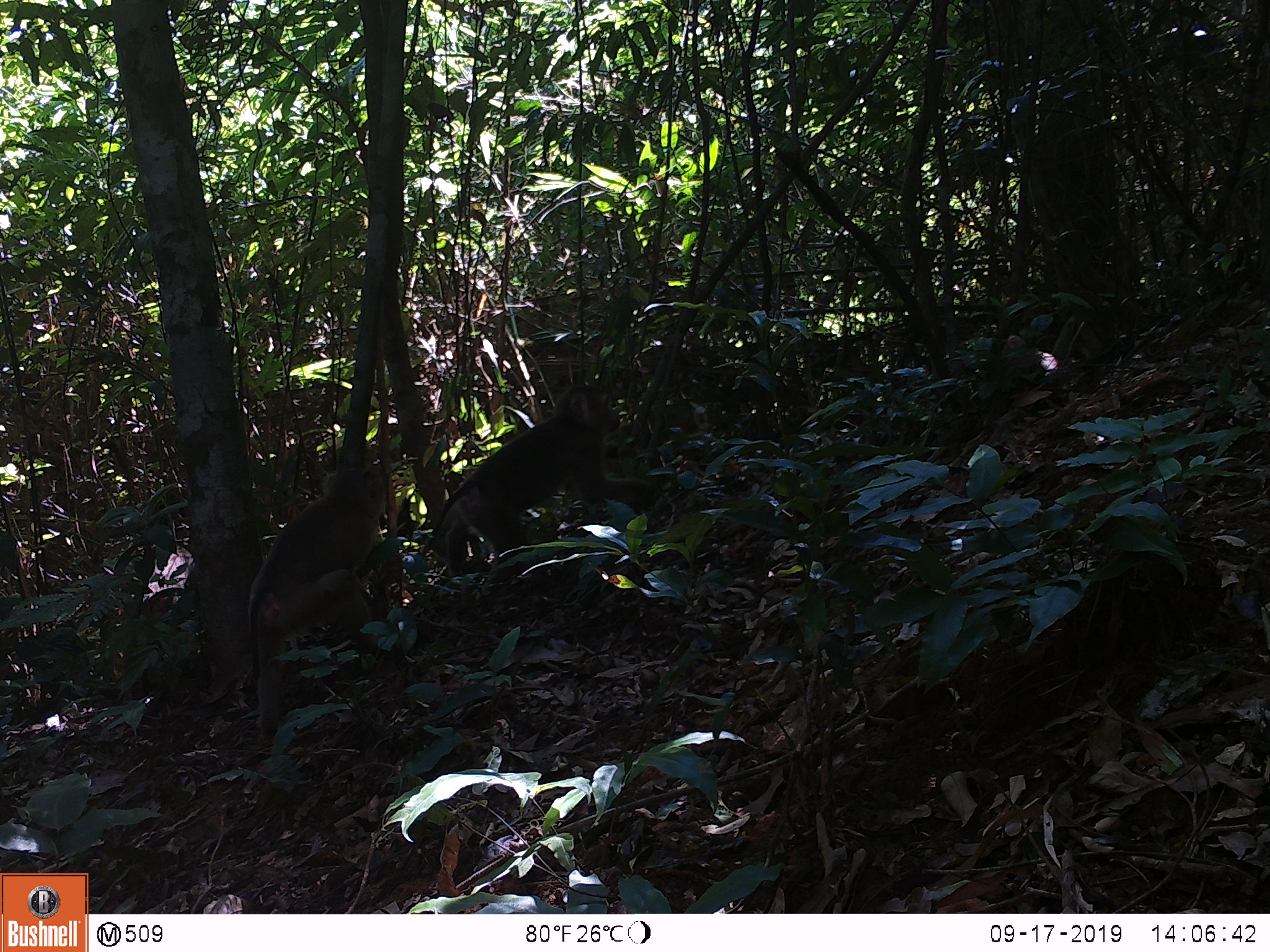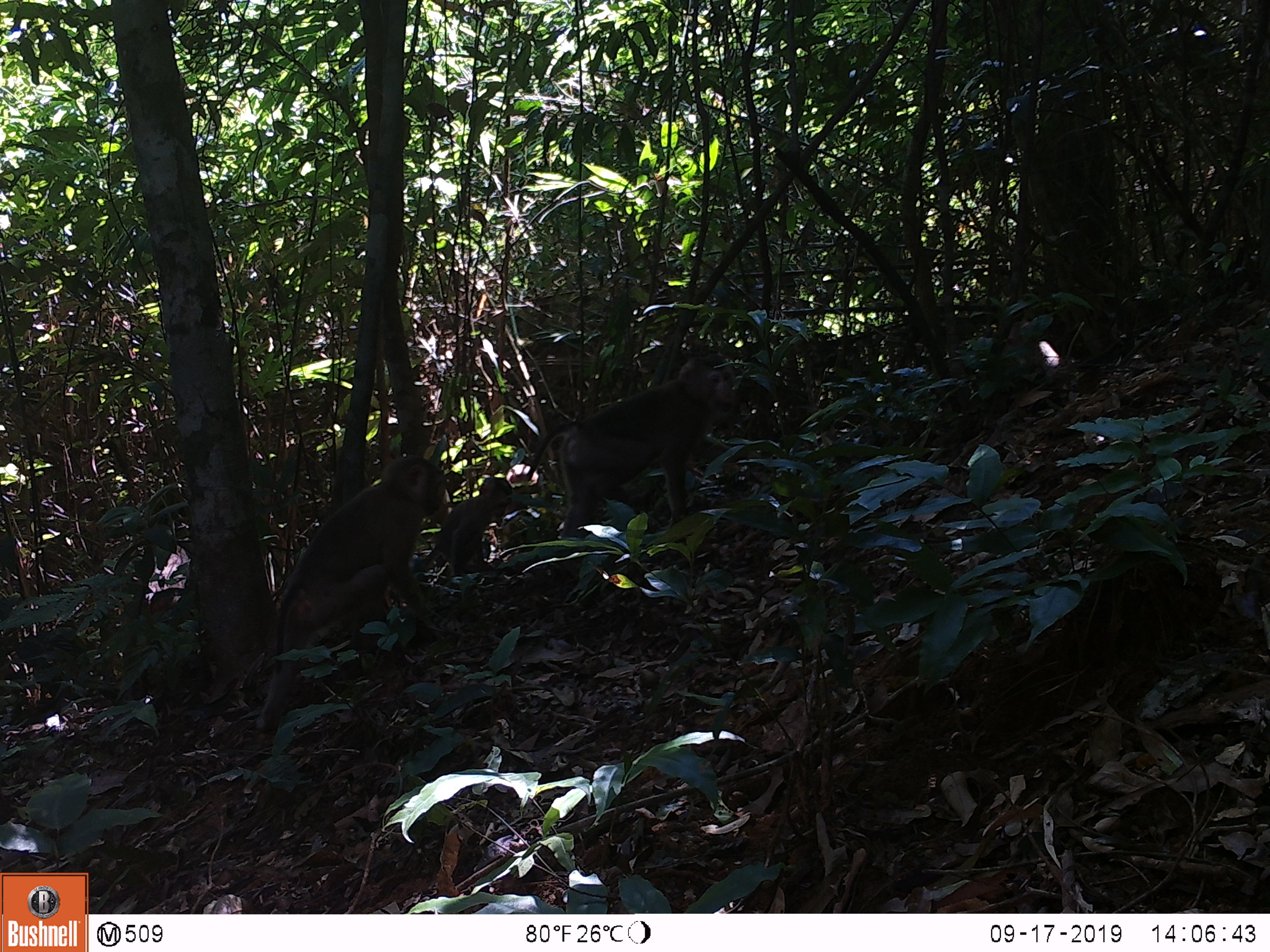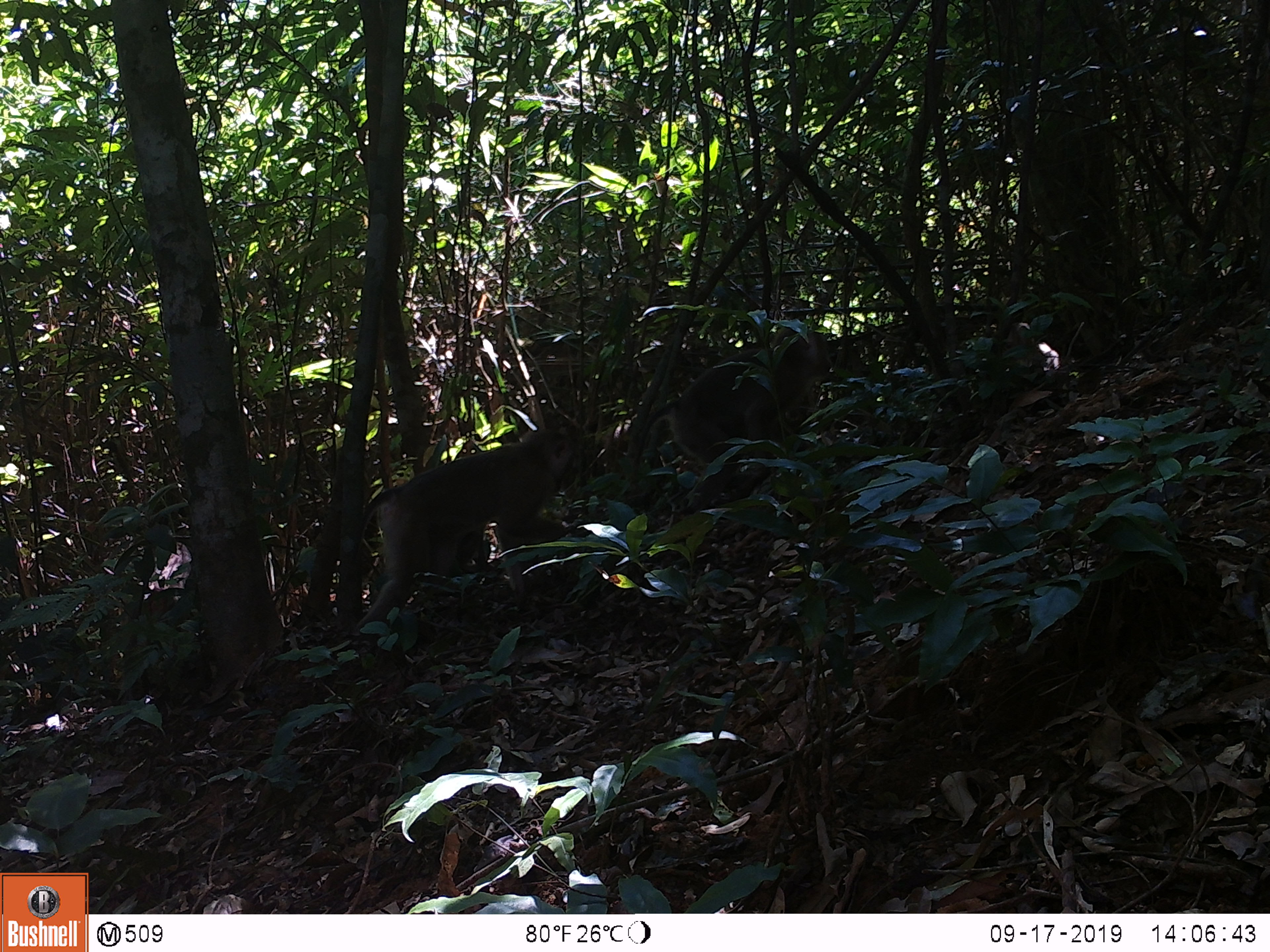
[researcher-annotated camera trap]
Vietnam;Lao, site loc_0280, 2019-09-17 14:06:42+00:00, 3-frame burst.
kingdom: Animalia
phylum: Chordata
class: Mammalia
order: Primates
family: Cercopithecidae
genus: Macaca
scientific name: Macaca nemestrina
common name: pig-tailed macaque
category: pig tailed macaque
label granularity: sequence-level